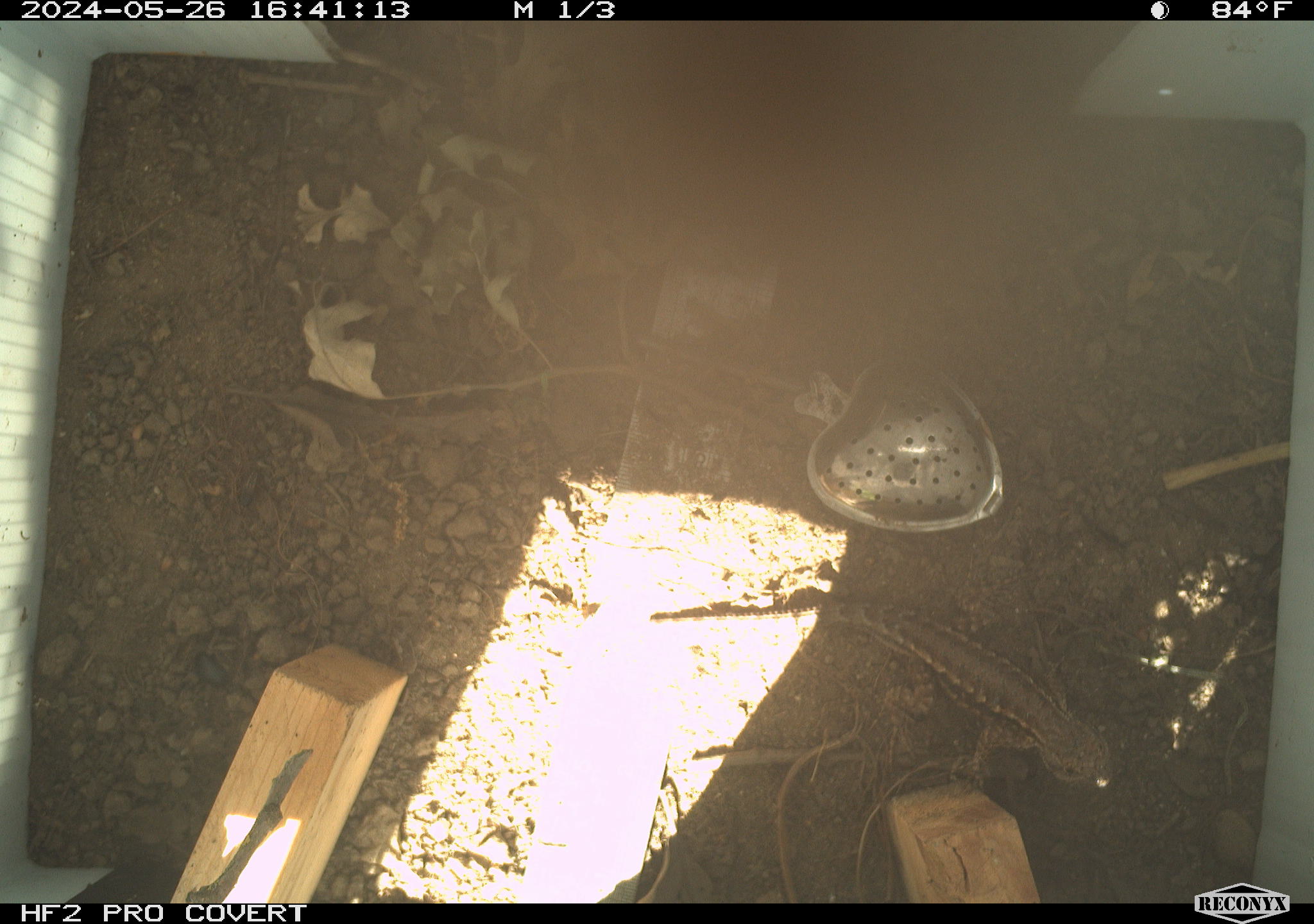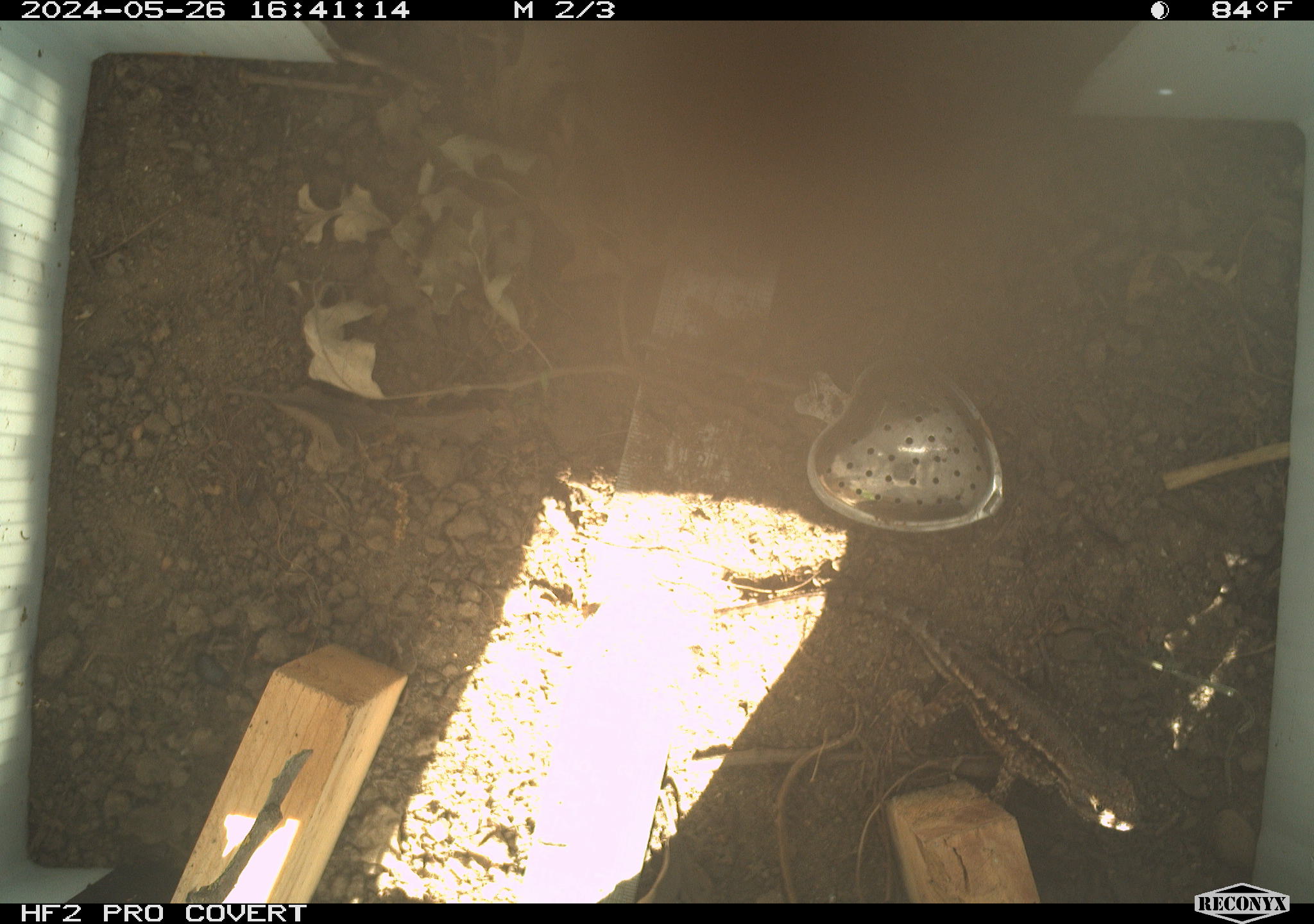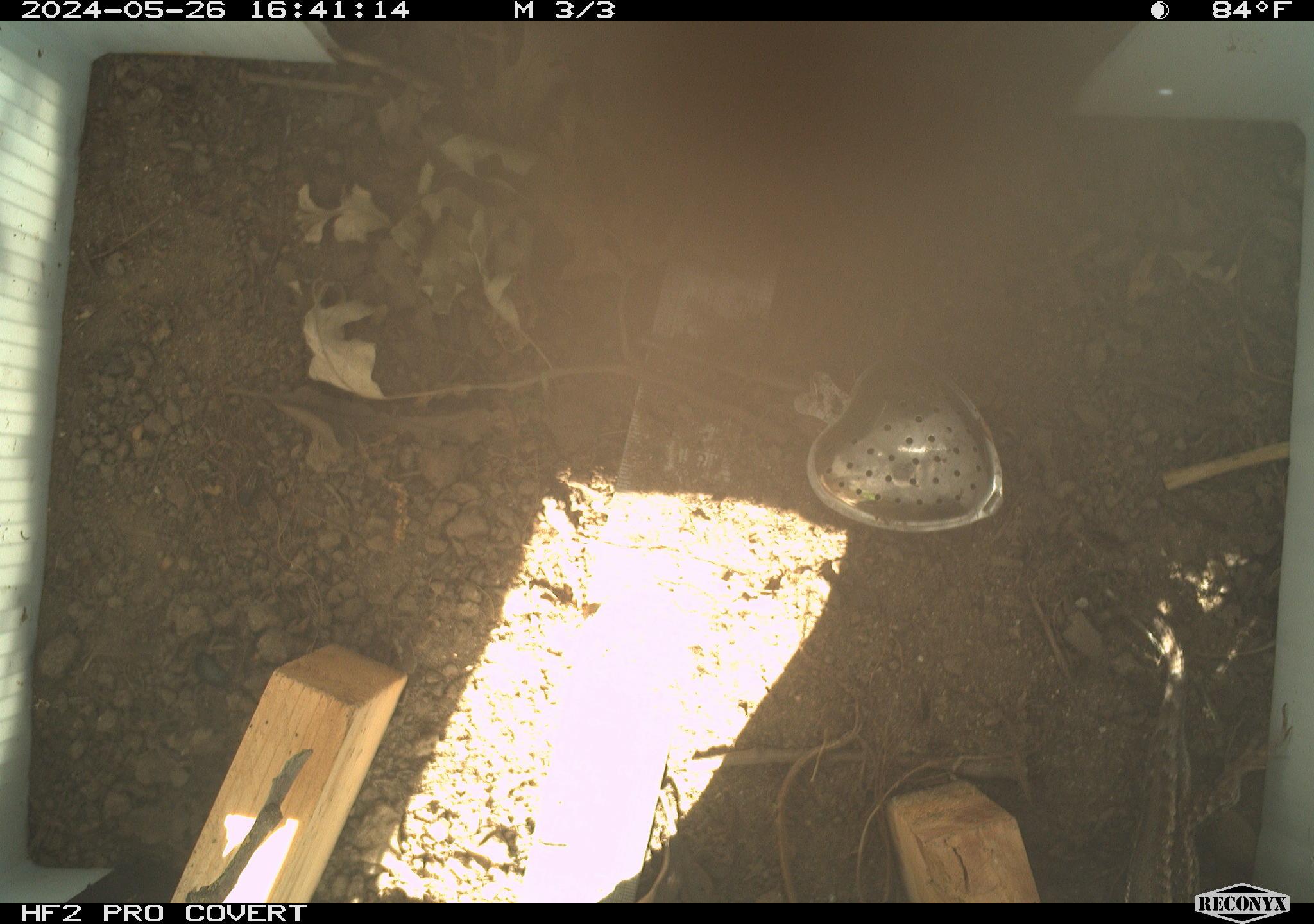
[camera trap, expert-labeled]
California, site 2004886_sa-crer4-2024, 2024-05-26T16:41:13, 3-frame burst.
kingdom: Animalia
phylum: Chordata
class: Reptilia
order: Squamata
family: Phrynosomatidae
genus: Sceloporus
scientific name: Sceloporus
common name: spiny lizards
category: sceloporus species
Sceloporus species (spiny lizards) (Sceloporus).